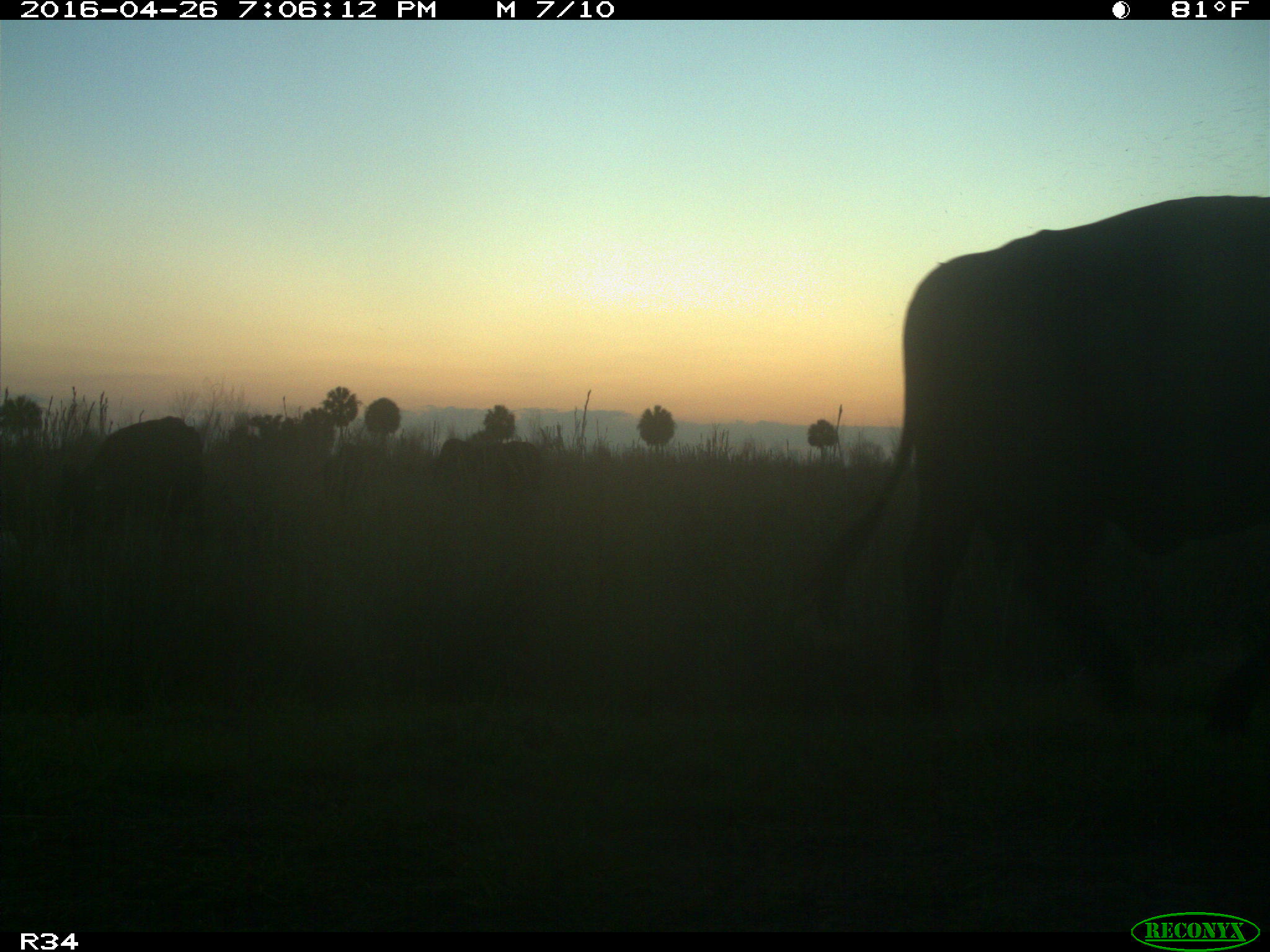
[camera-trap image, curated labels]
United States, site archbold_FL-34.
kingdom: Animalia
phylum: Chordata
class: Mammalia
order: Artiodactyla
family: Bovidae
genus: Bos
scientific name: Bos taurus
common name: domestic cow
Bos taurus (domestic cow).